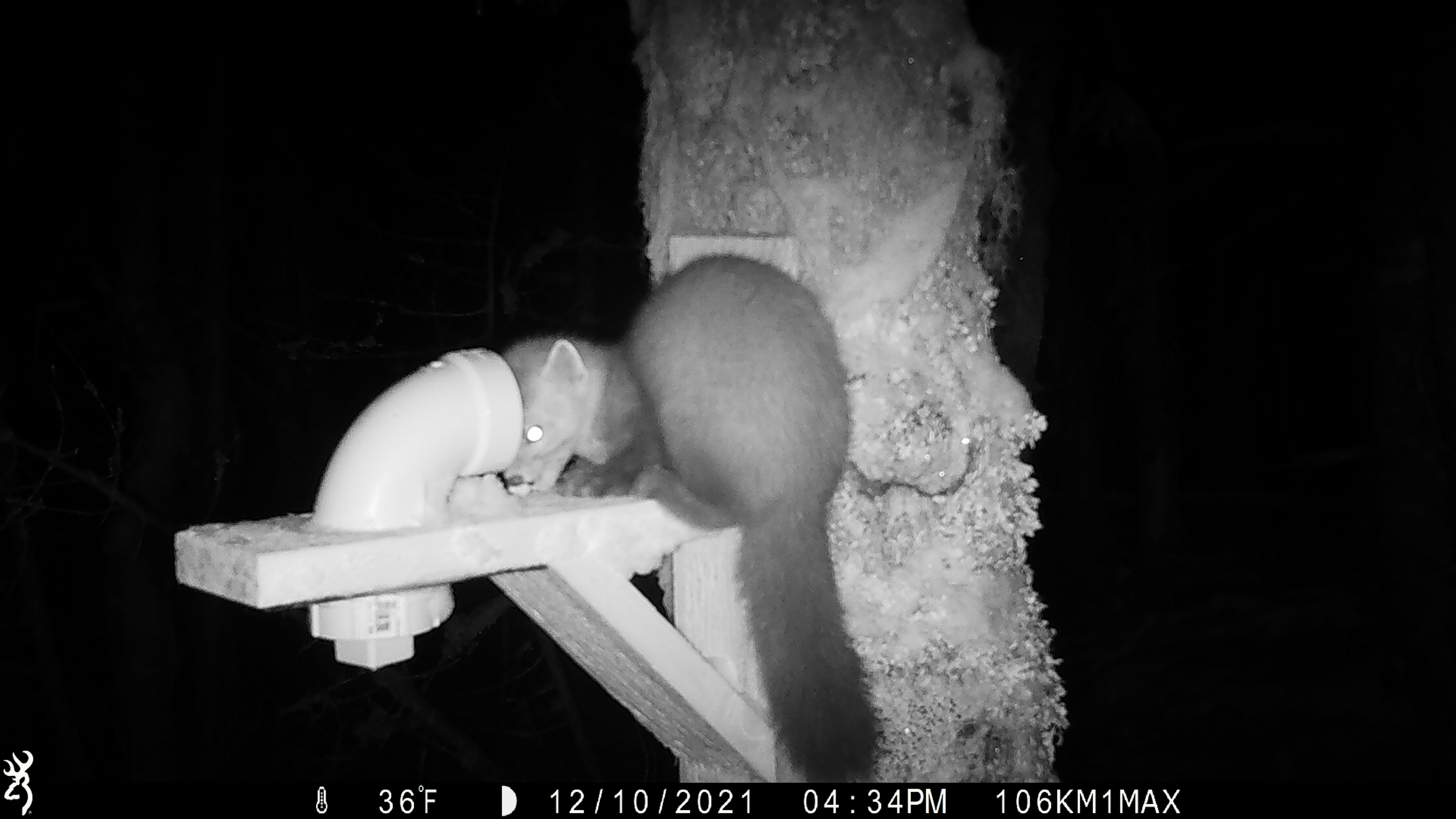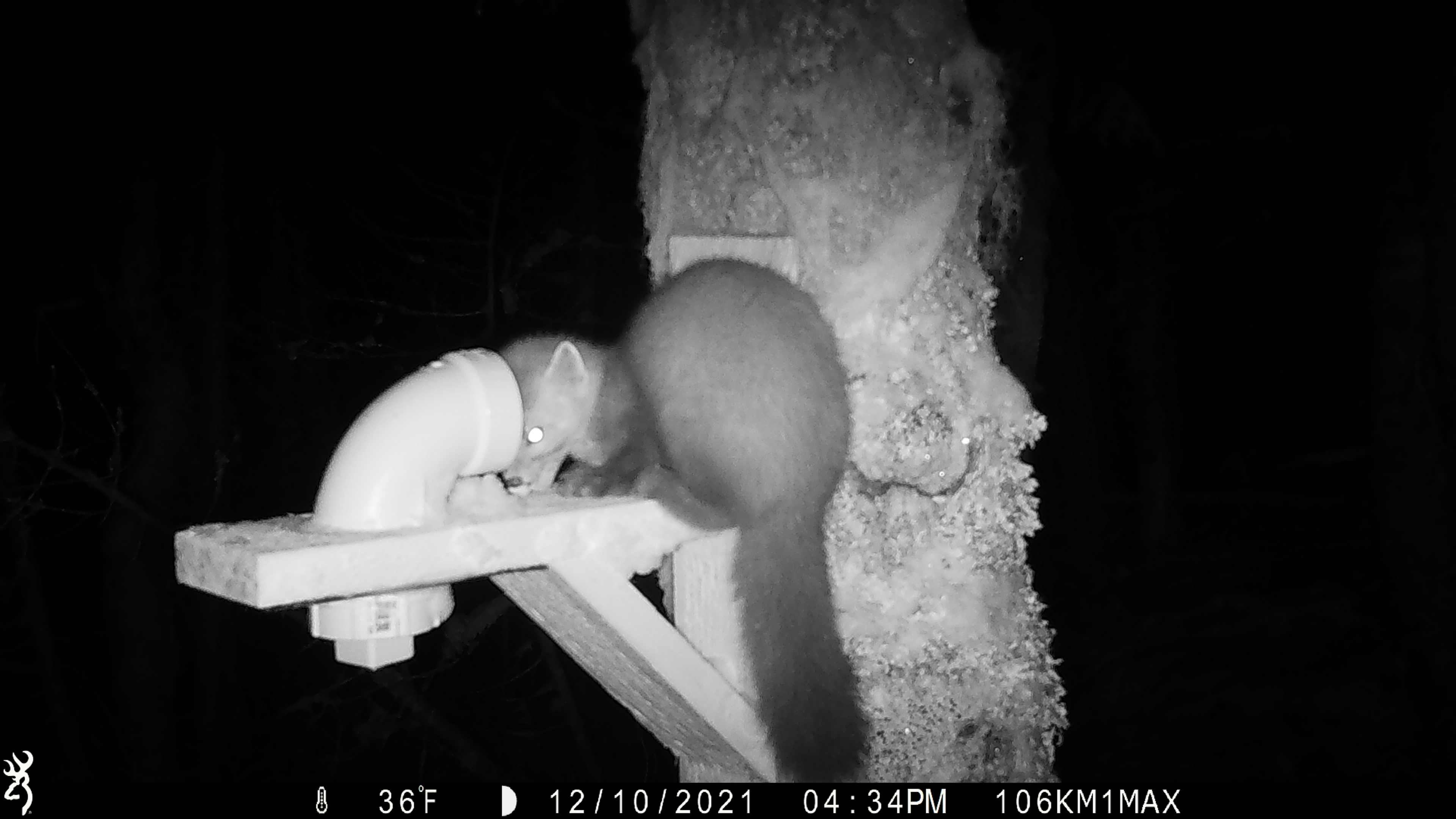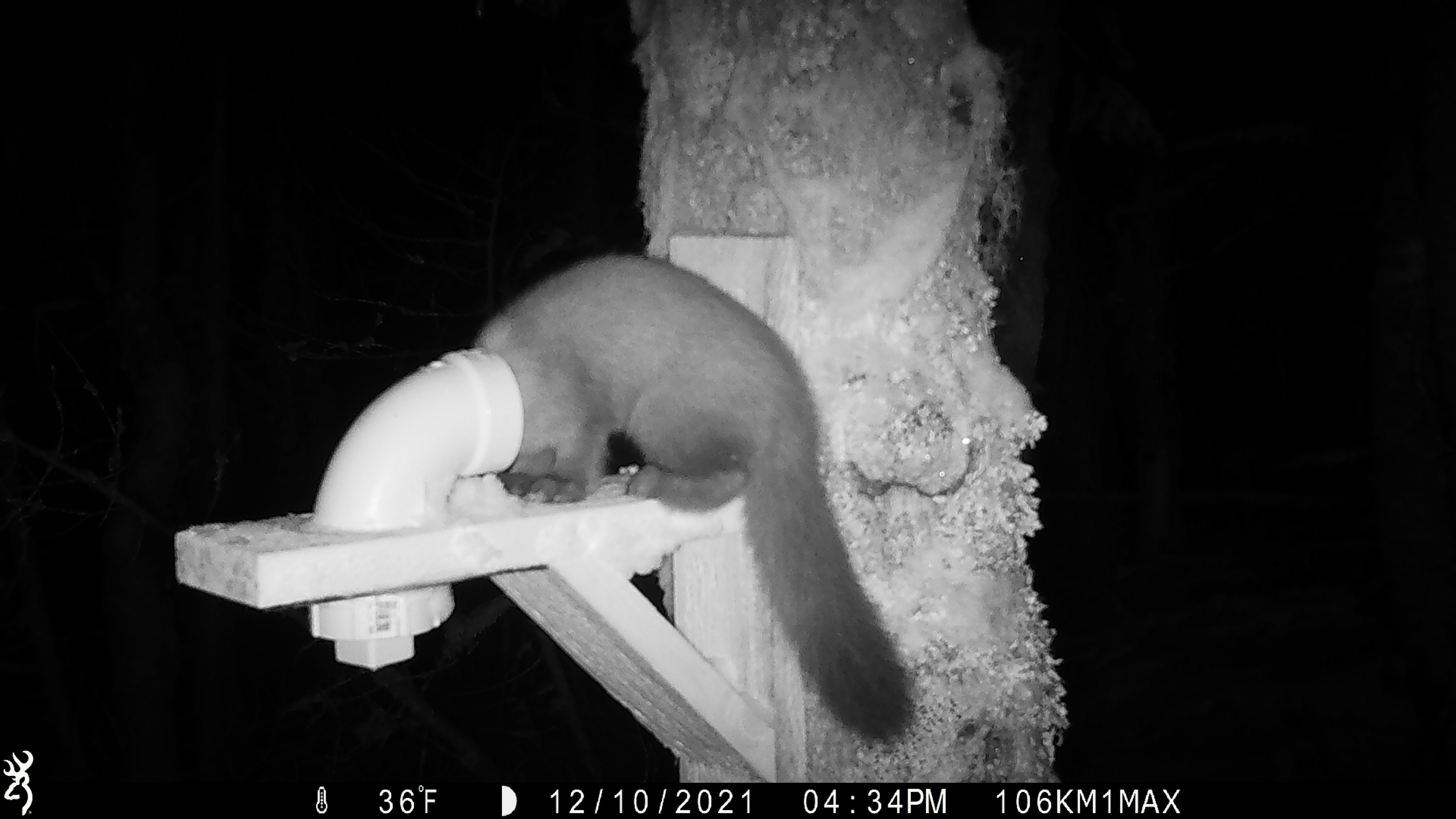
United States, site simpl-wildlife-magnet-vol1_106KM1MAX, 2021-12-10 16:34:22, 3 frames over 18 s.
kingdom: Animalia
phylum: Chordata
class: Mammalia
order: Carnivora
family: Mustelidae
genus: Martes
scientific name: Martes americana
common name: american marten